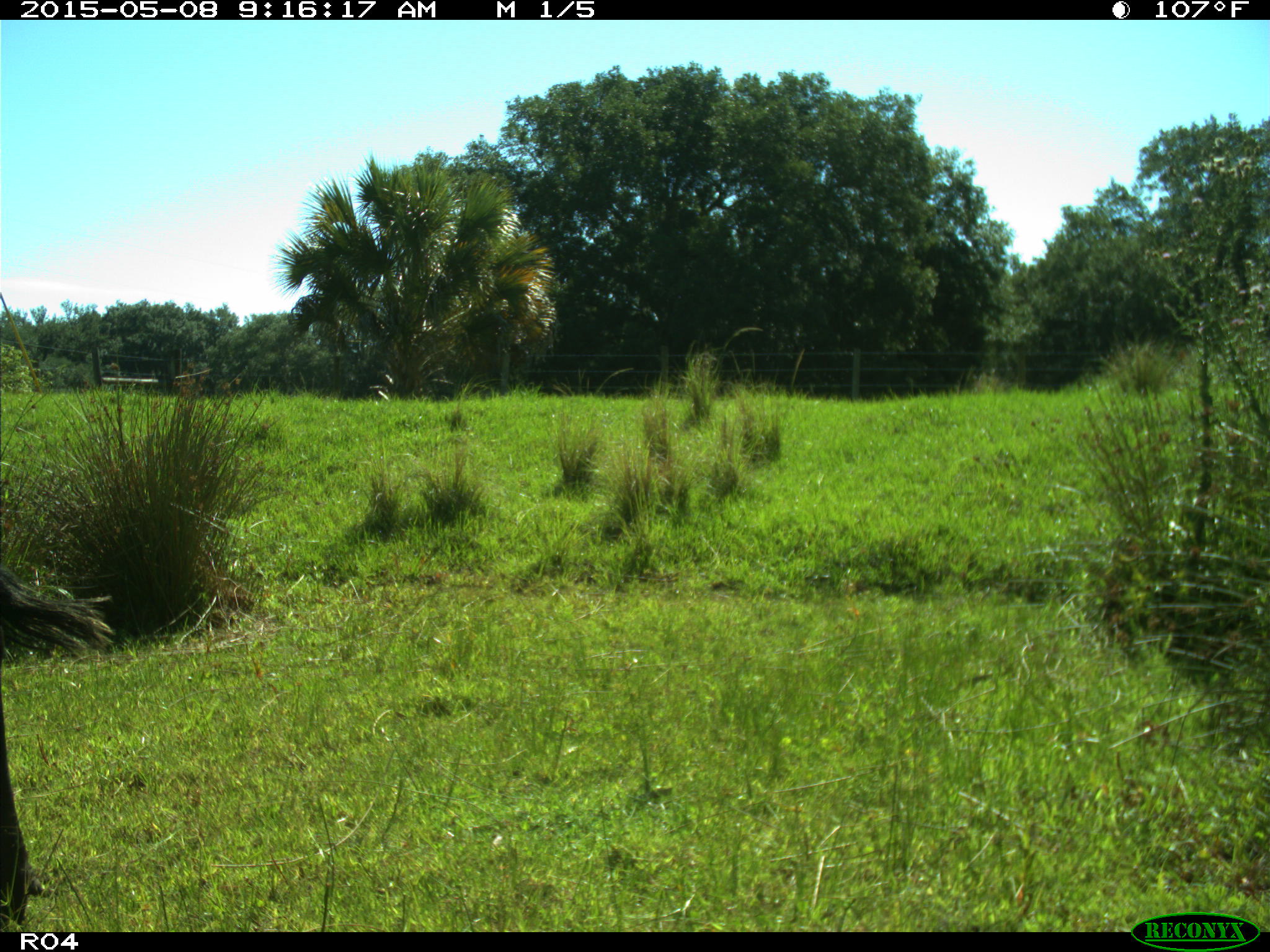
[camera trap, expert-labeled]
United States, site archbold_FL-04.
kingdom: Animalia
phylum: Chordata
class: Mammalia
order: Artiodactyla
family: Bovidae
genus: Bos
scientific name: Bos taurus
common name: domestic cow